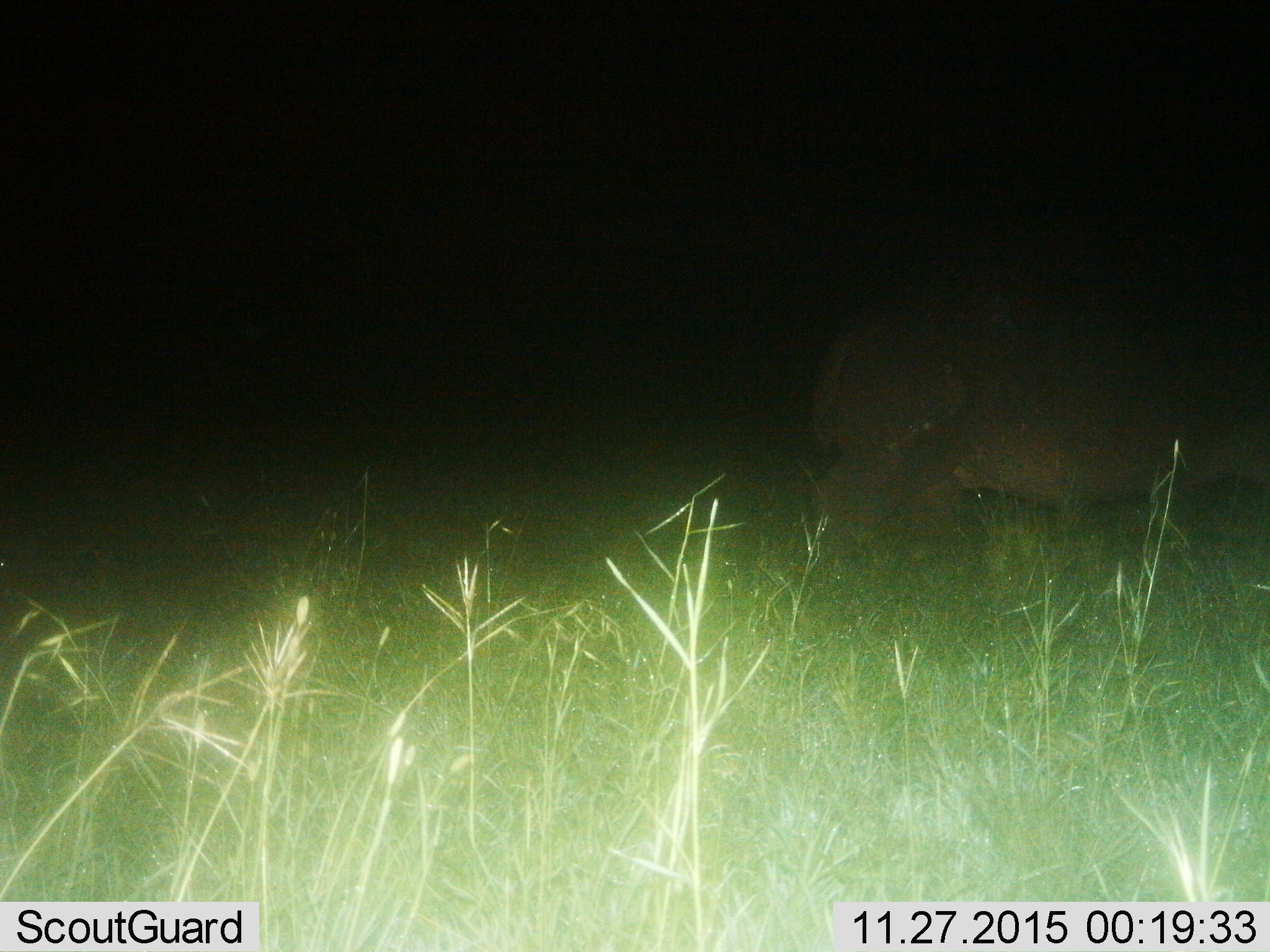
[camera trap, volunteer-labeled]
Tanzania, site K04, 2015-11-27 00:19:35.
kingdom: Animalia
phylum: Chordata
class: Mammalia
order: Artiodactyla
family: Hippopotamidae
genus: Hippopotamus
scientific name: Hippopotamus amphibius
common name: hippopotamus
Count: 1.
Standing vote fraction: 17%.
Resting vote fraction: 0%.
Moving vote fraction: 83%.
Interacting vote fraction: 0%.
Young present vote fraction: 0%.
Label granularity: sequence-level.